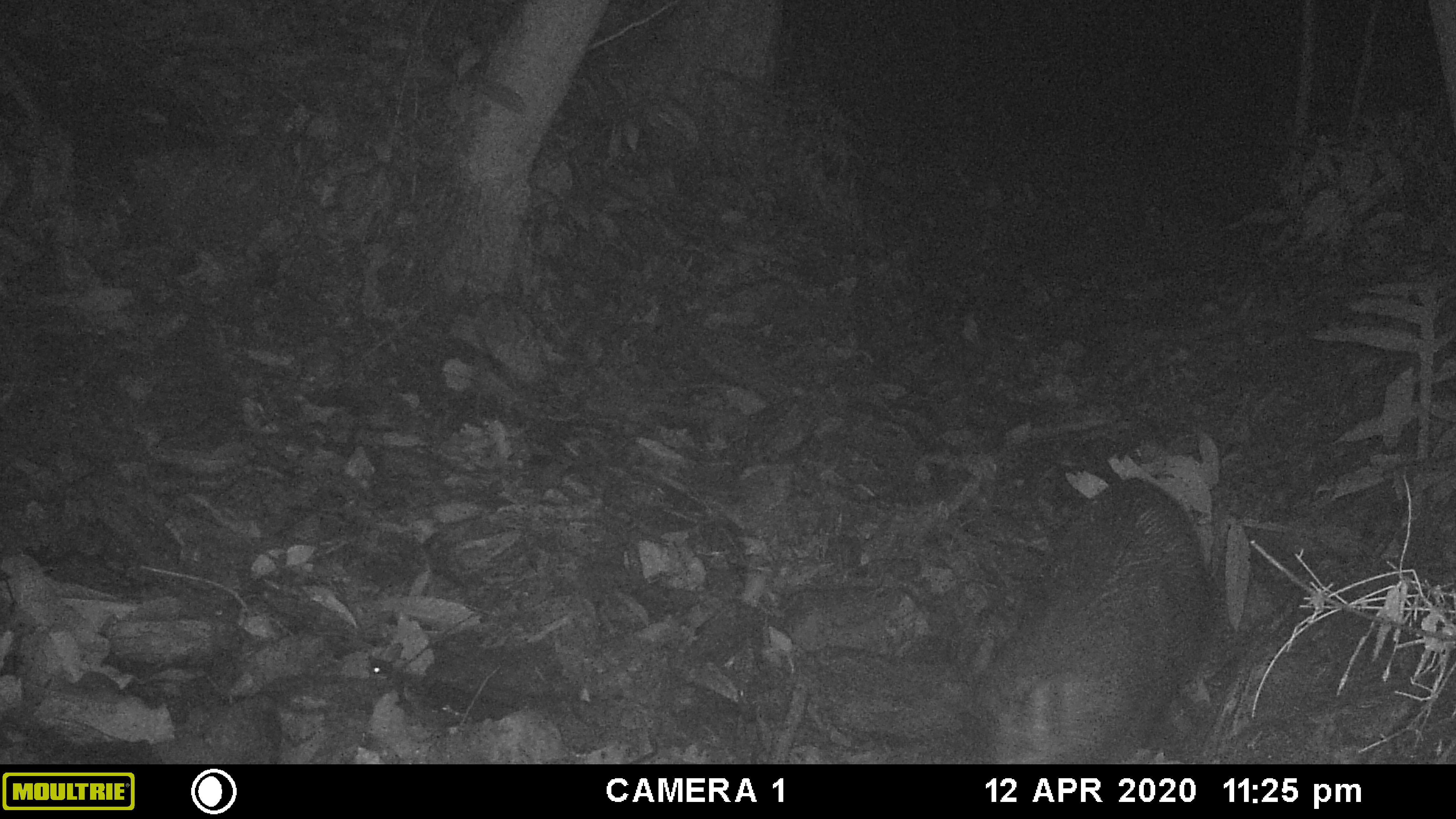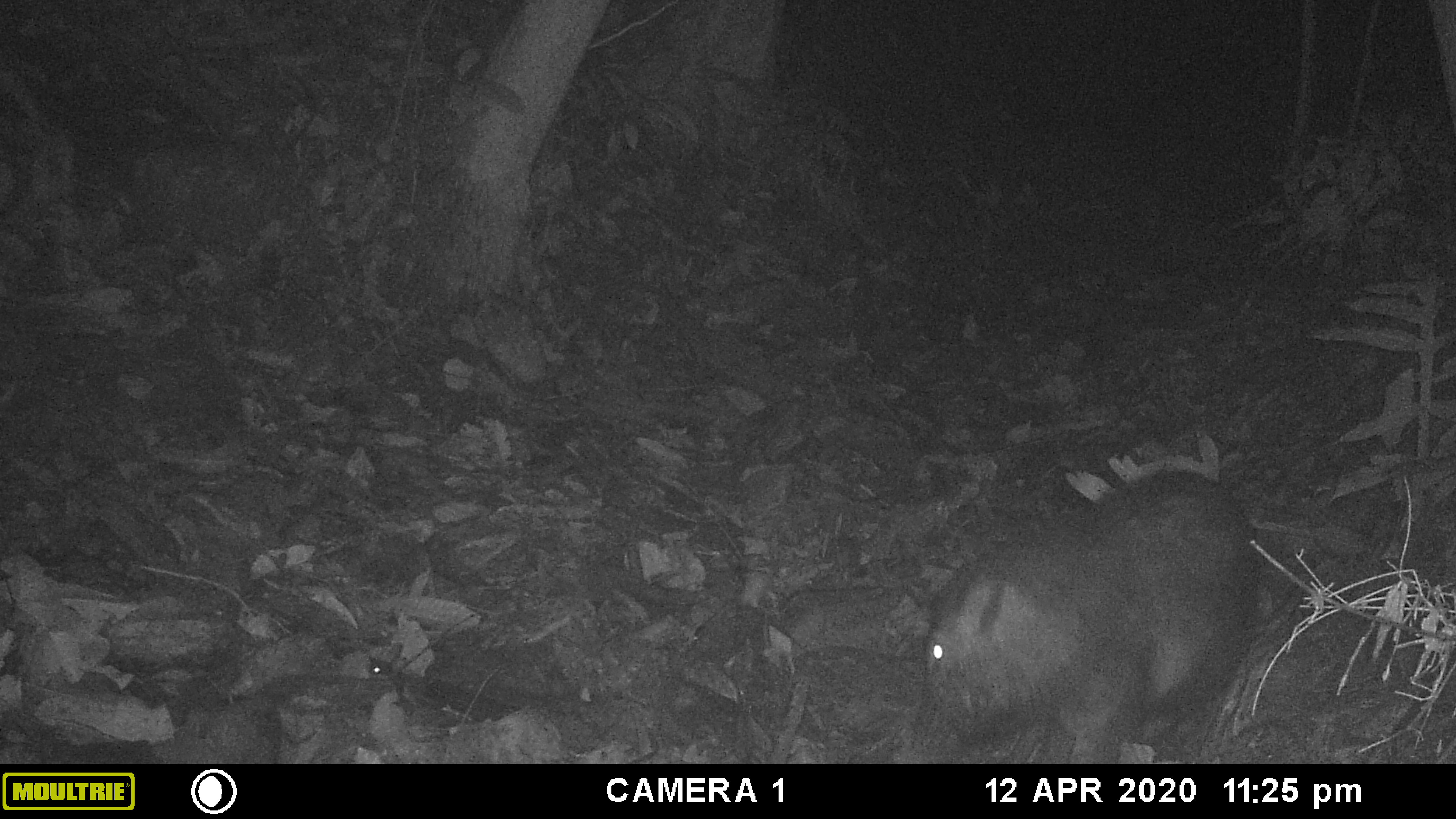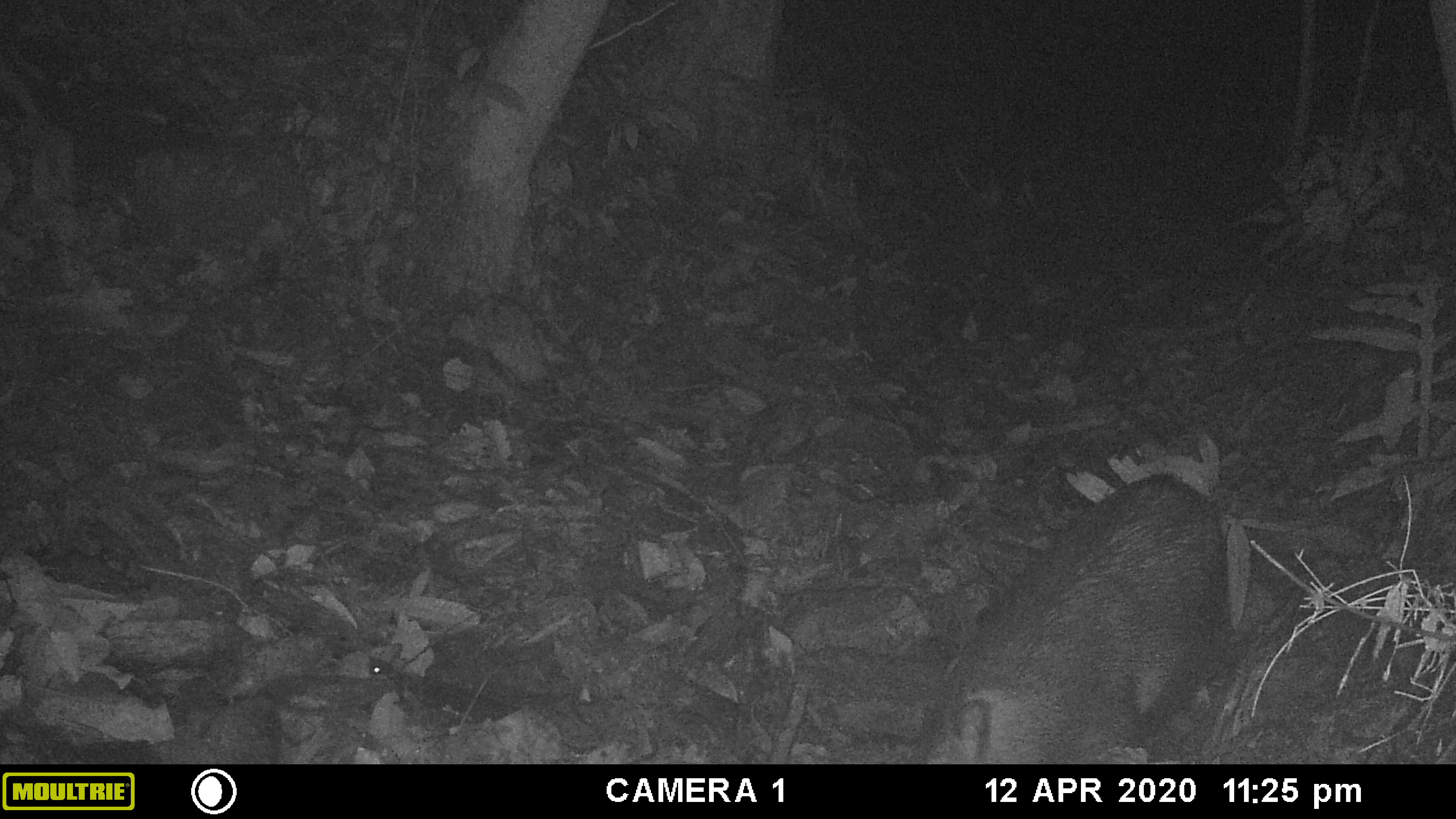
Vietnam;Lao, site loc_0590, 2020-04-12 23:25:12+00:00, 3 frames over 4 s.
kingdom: Animalia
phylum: Chordata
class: Mammalia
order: Artiodactyla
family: Suidae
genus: Sus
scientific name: Sus scrofa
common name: eurasian wild pig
Eurasian wild pig (Sus scrofa). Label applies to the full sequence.